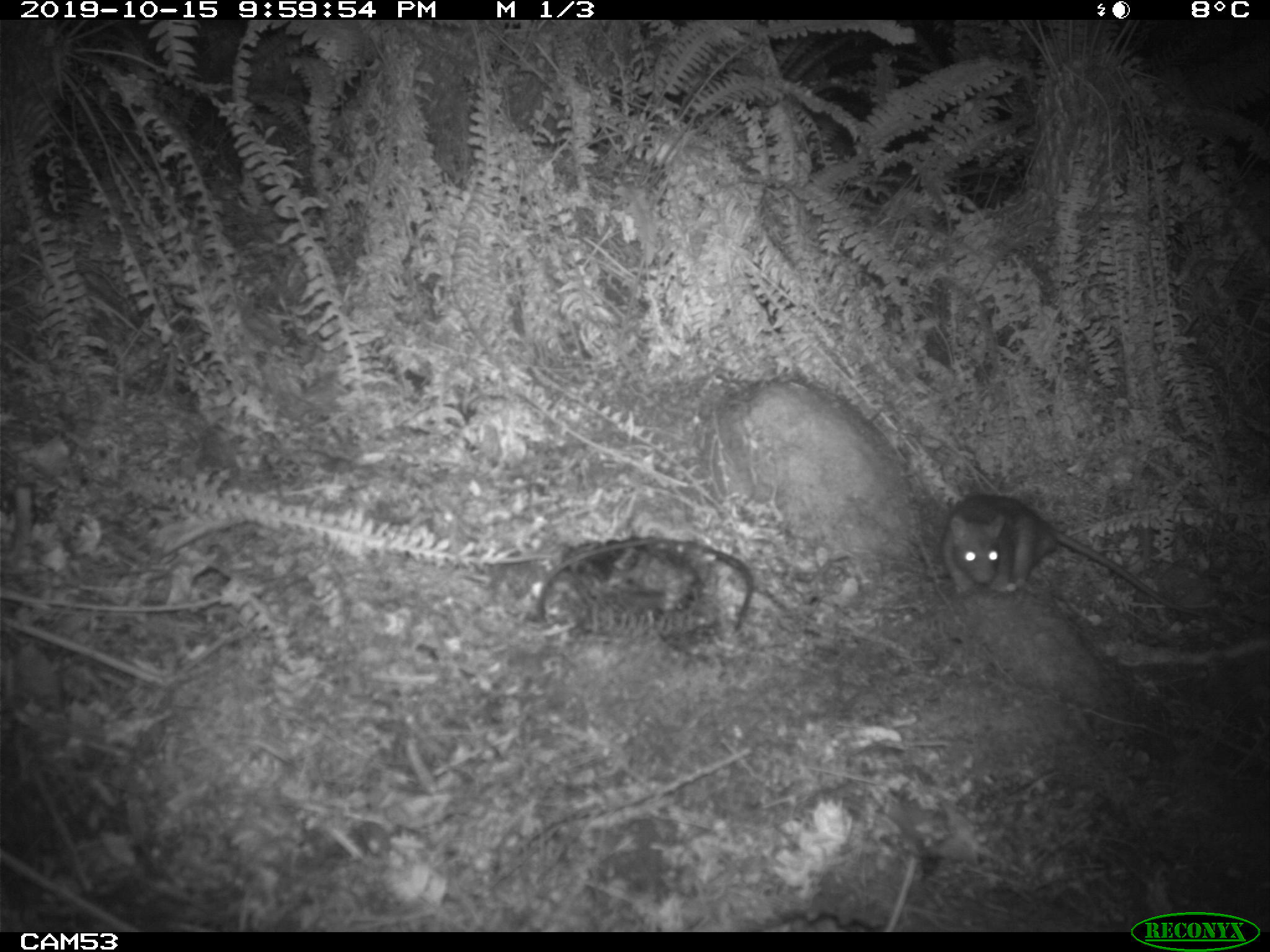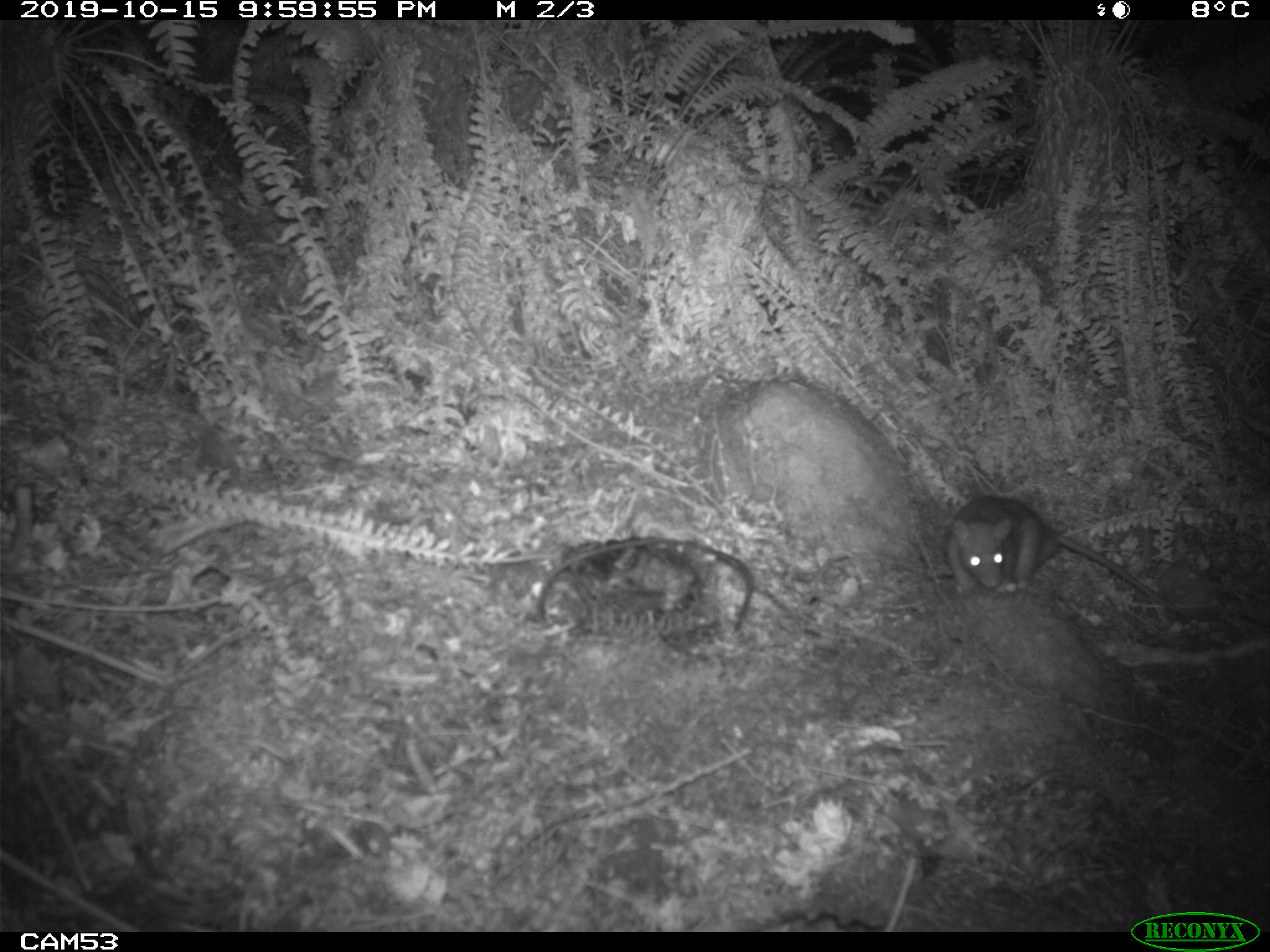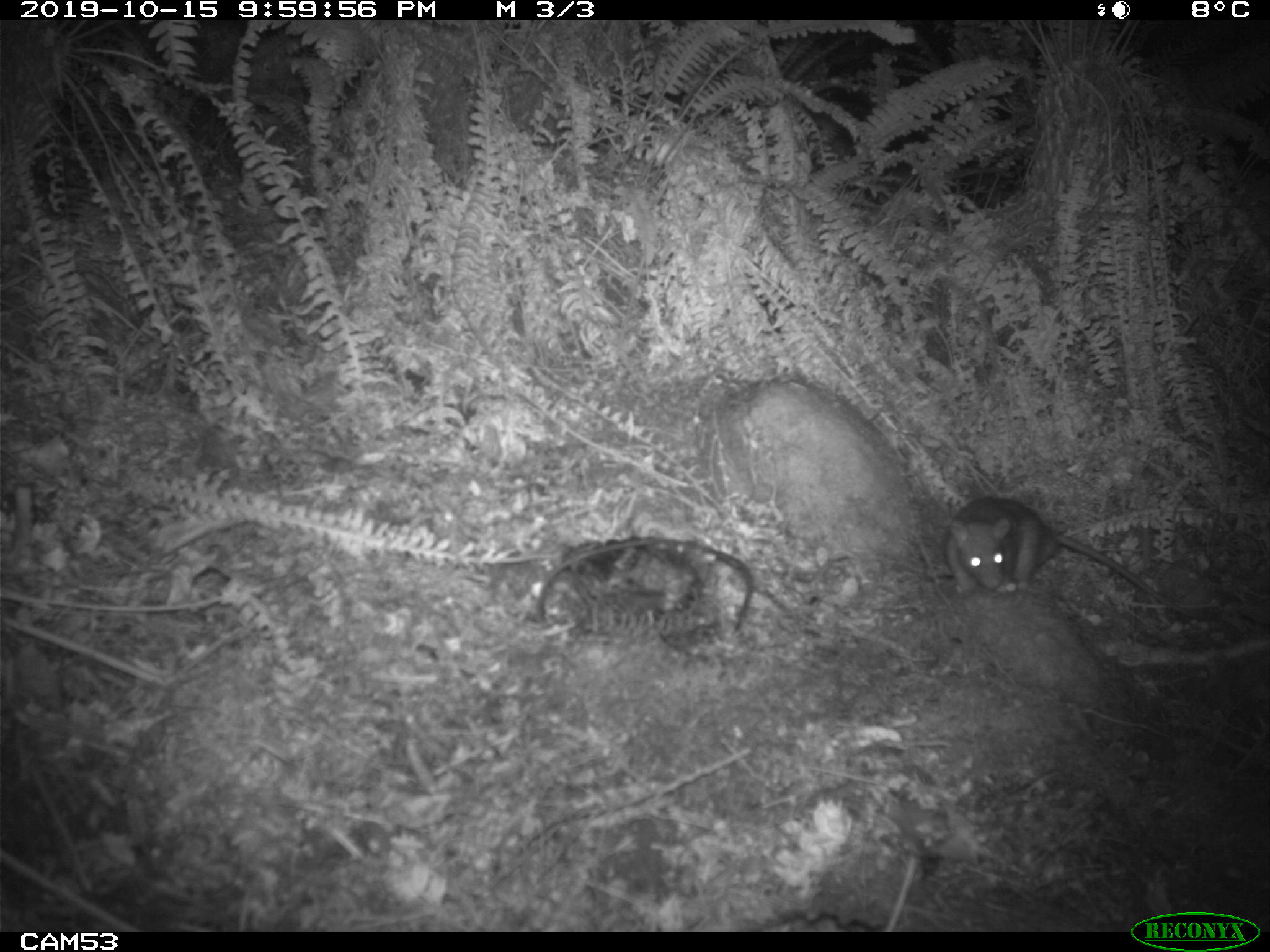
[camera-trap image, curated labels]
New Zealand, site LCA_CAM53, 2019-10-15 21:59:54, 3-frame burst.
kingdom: Animalia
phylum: Chordata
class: Mammalia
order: Rodentia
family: Muridae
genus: Rattus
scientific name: Rattus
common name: rat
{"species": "rat (Rattus)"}